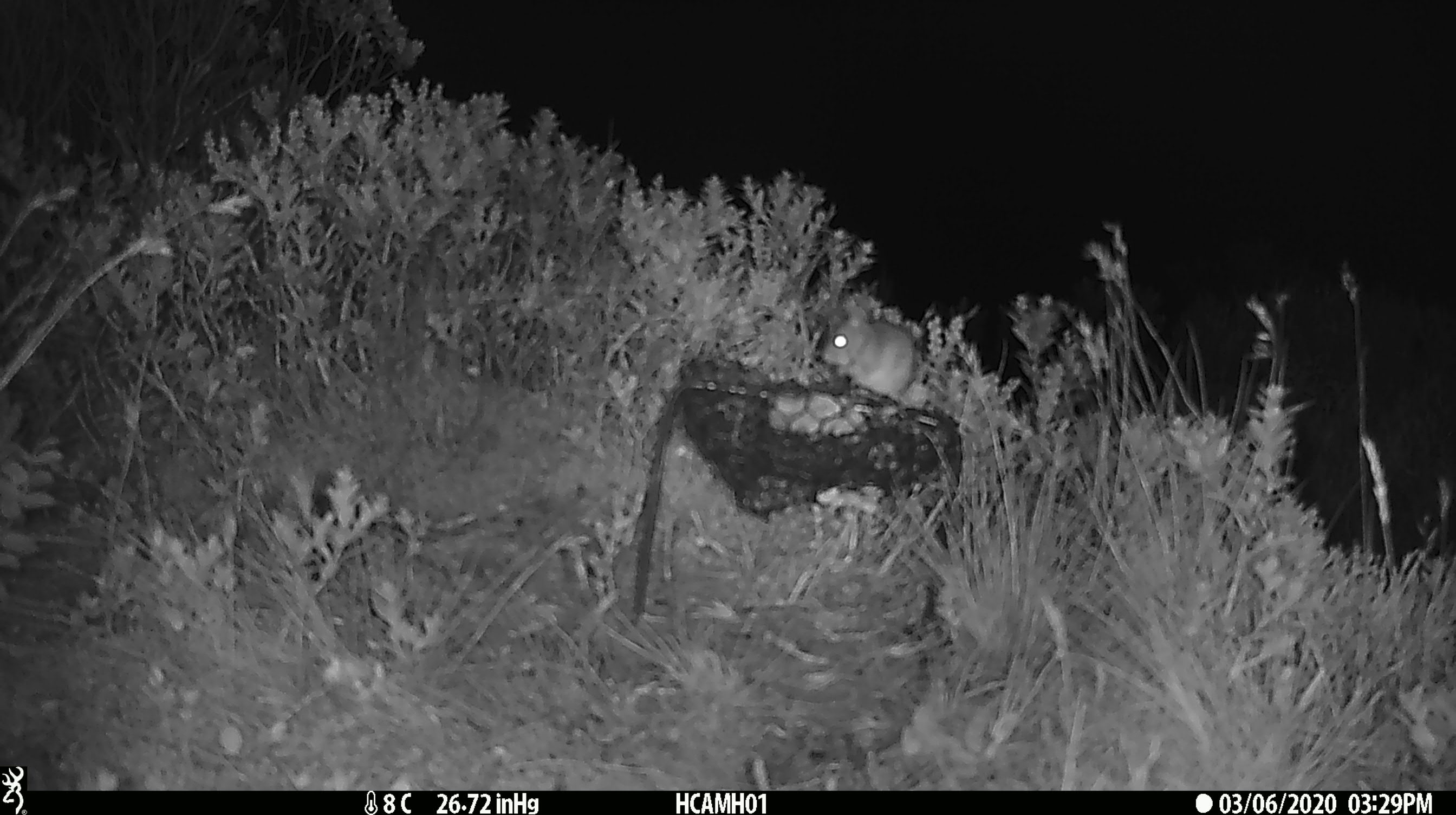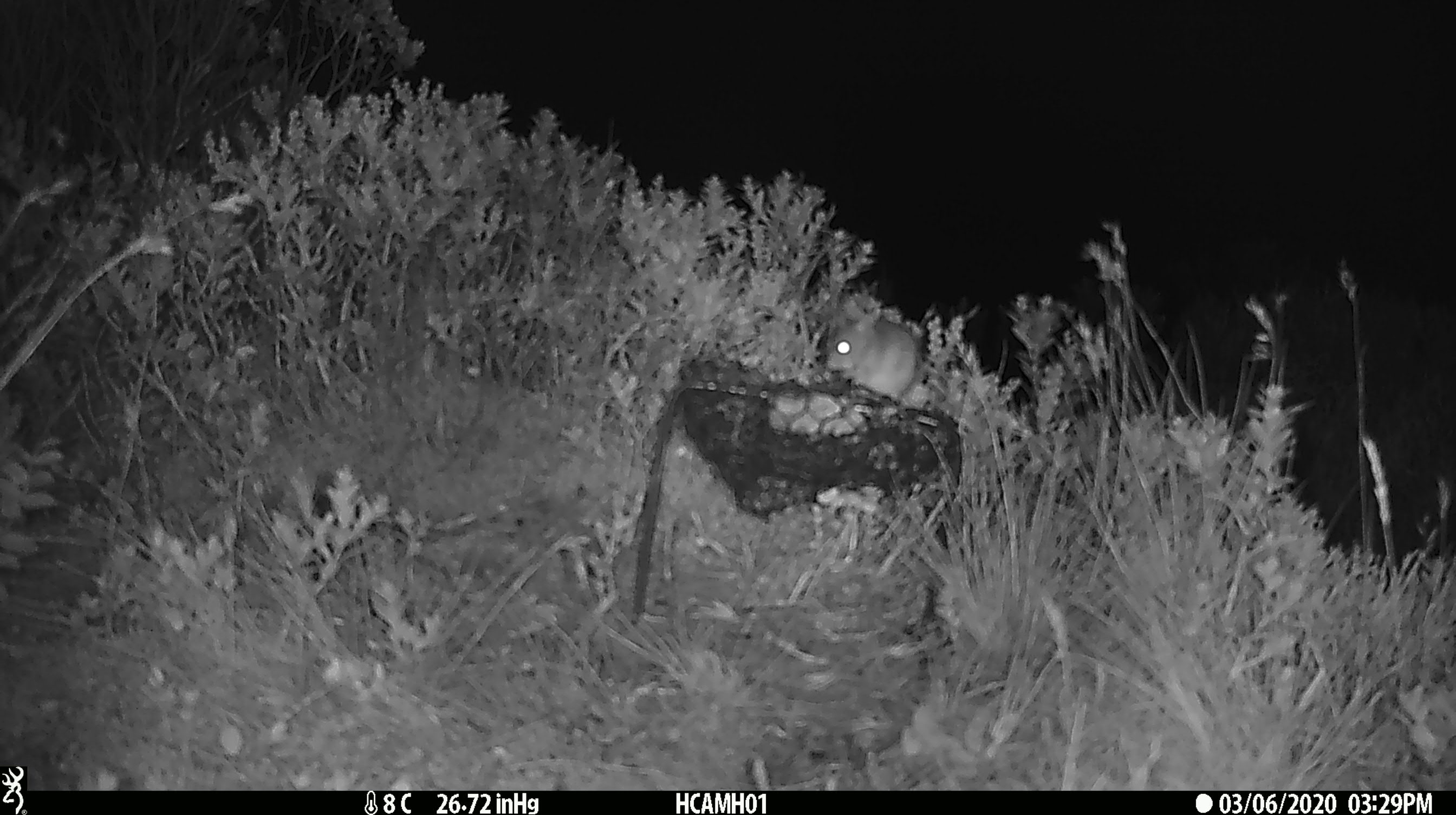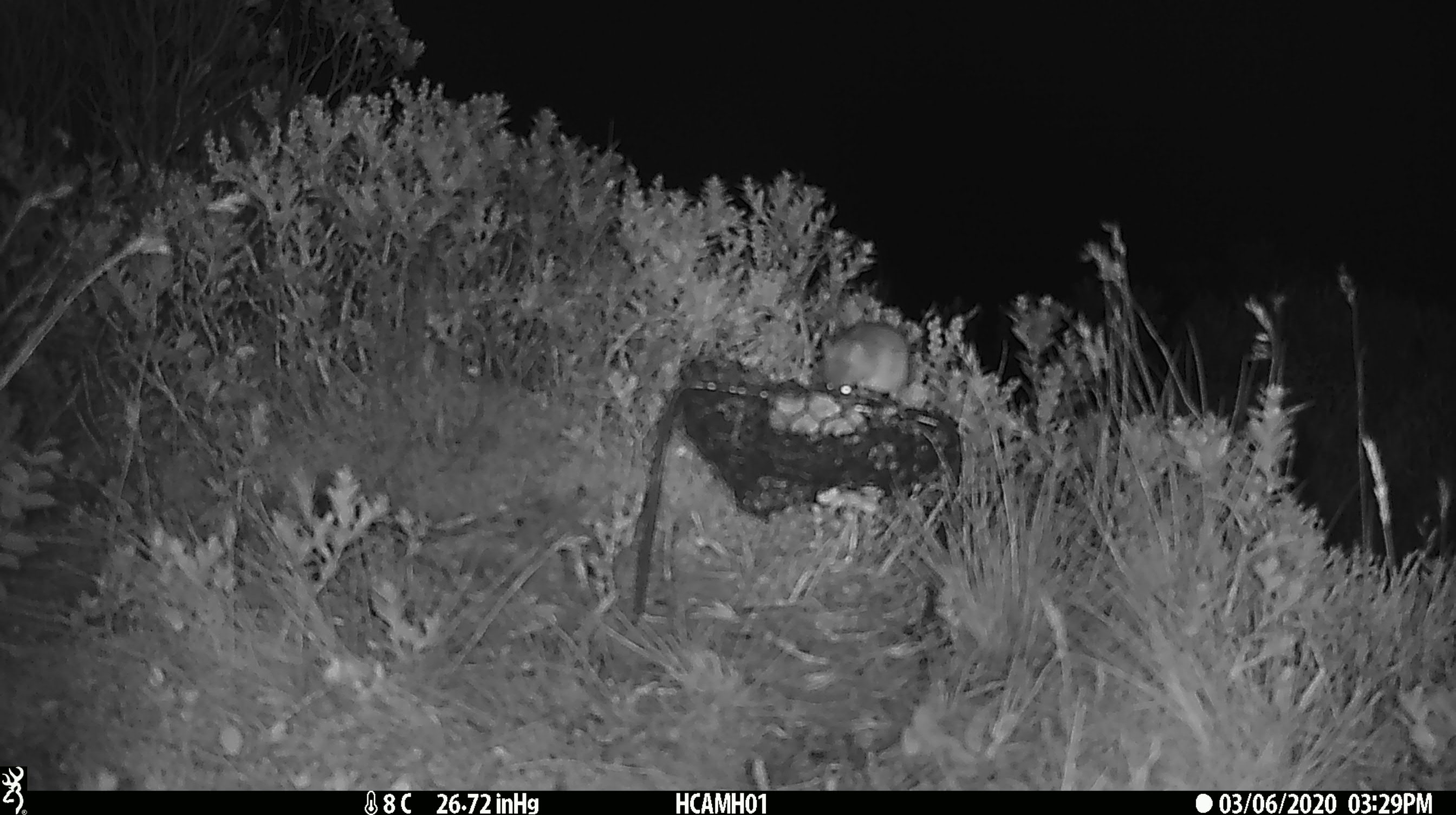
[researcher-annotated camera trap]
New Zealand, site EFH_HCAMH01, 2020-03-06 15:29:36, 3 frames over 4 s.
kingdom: Animalia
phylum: Chordata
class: Mammalia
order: Rodentia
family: Muridae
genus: Mus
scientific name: Mus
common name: mouse